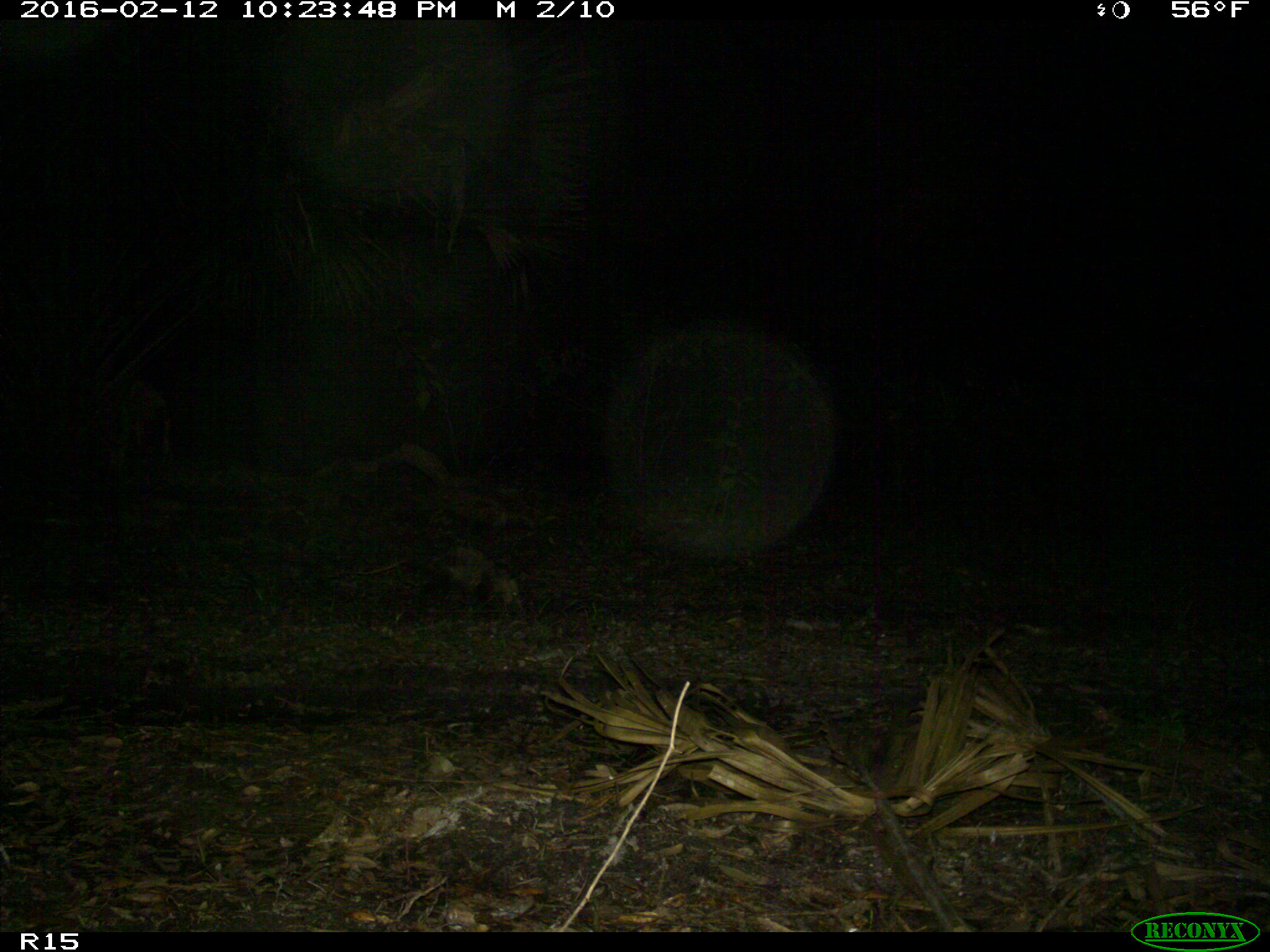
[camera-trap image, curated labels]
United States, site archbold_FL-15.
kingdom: Animalia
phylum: Chordata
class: Mammalia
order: Didelphimorphia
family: Didelphidae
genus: Didelphis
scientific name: Didelphis virginiana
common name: virginia opossum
Didelphis virginiana (virginia opossum).